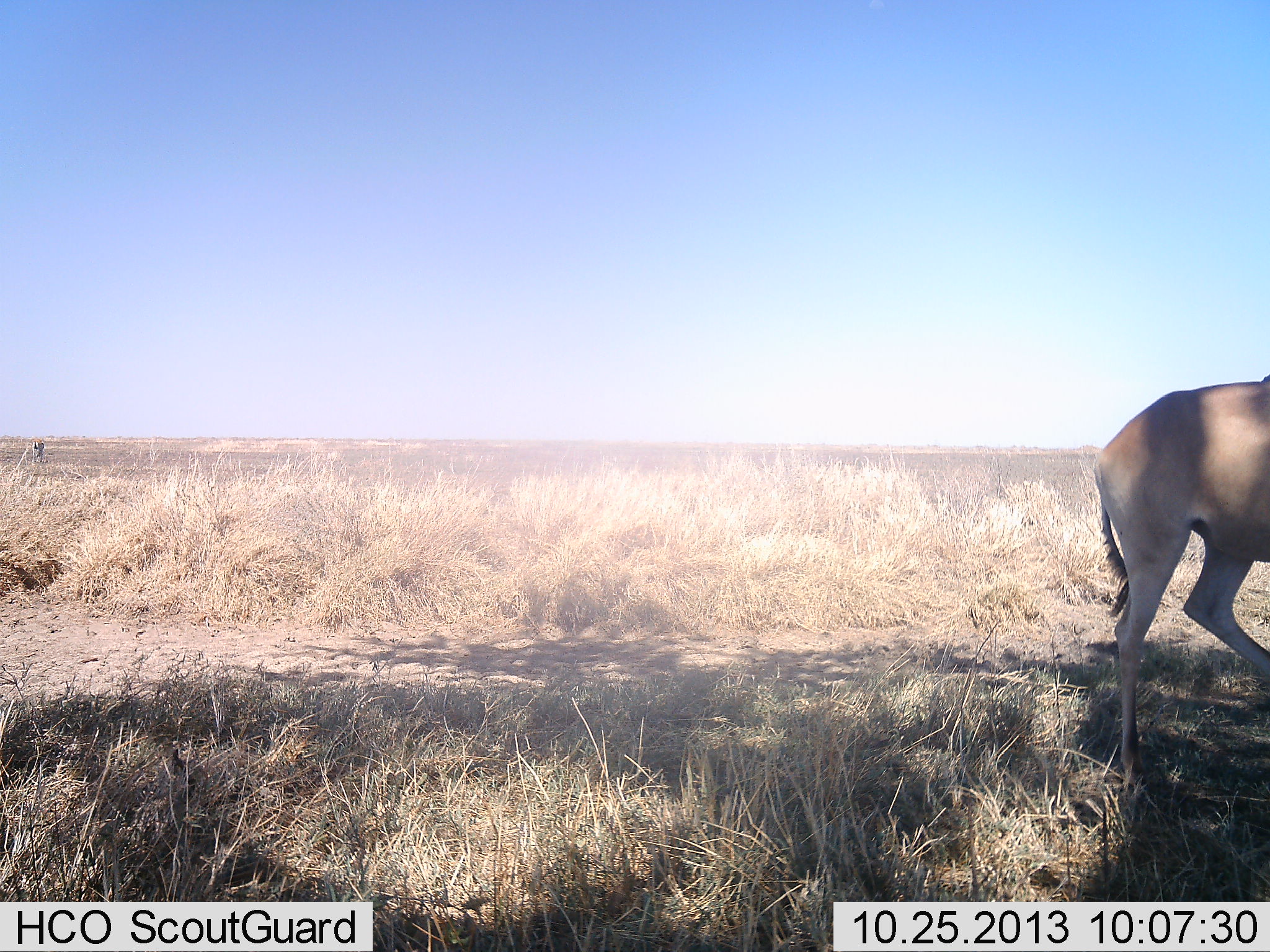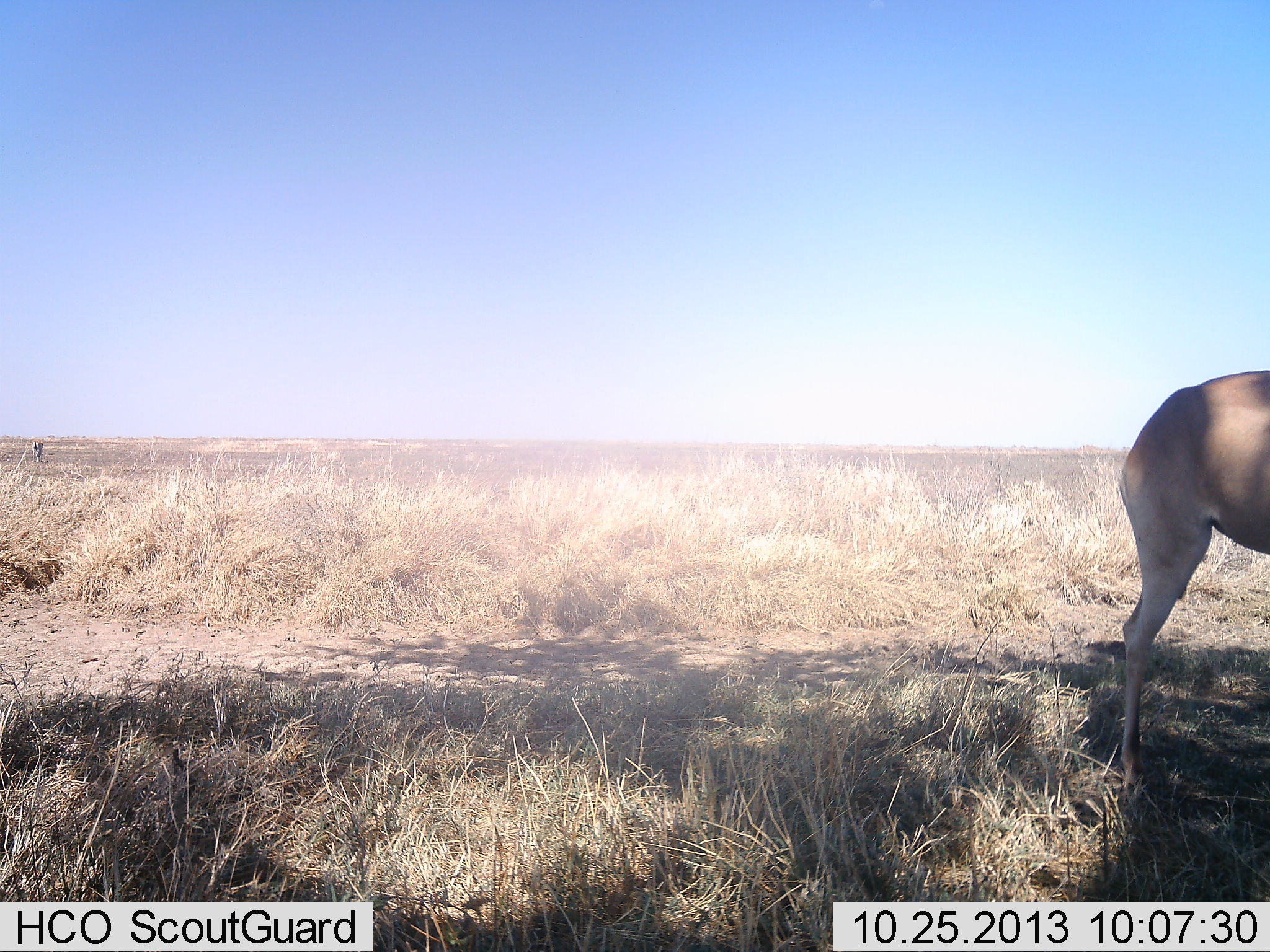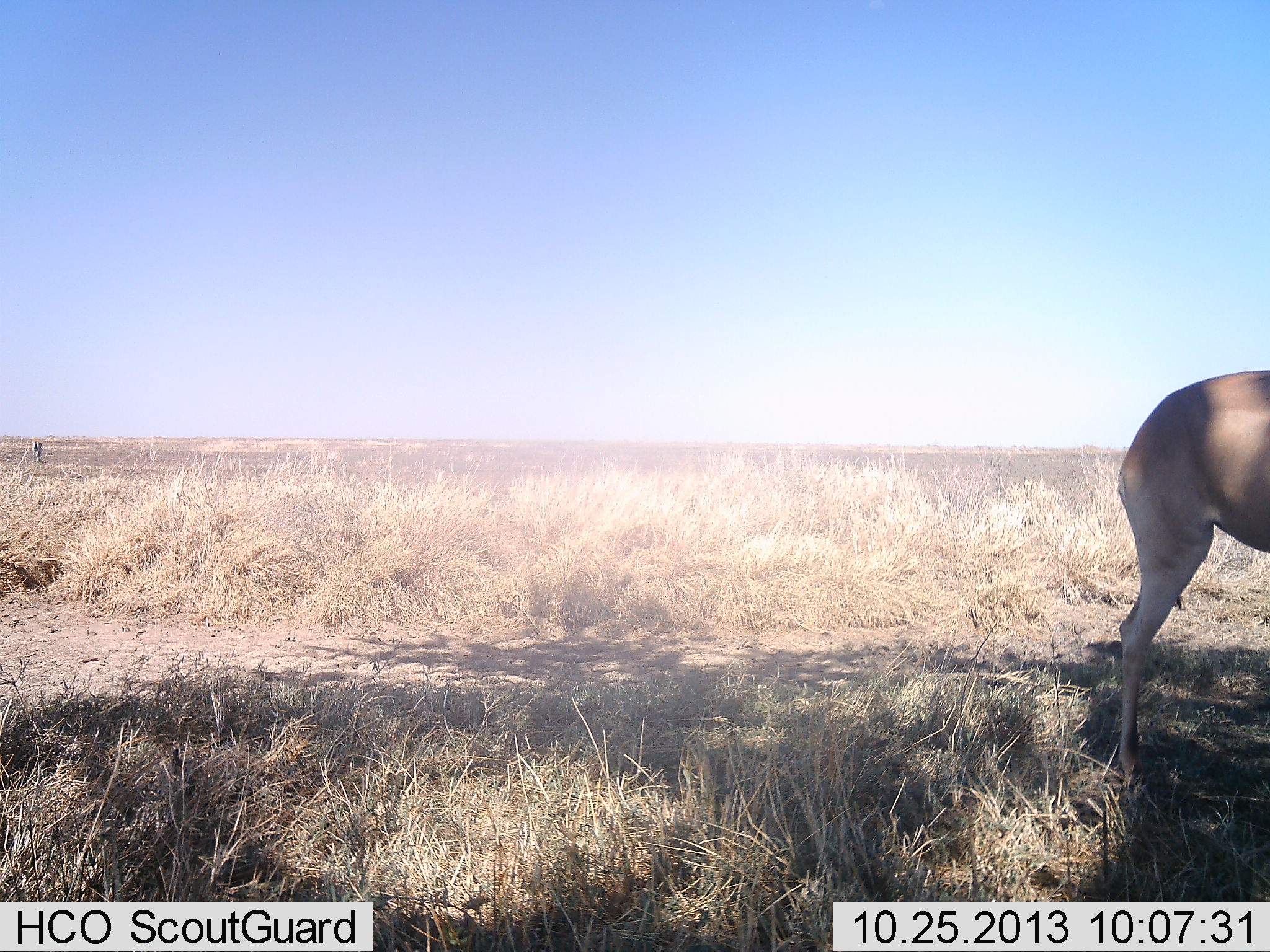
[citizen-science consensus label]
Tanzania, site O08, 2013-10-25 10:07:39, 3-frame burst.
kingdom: Animalia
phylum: Chordata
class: Mammalia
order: Artiodactyla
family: Bovidae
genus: Alcelaphus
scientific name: Alcelaphus buselaphus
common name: hartebeest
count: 1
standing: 87%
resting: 0%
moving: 13%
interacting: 0%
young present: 0%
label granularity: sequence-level